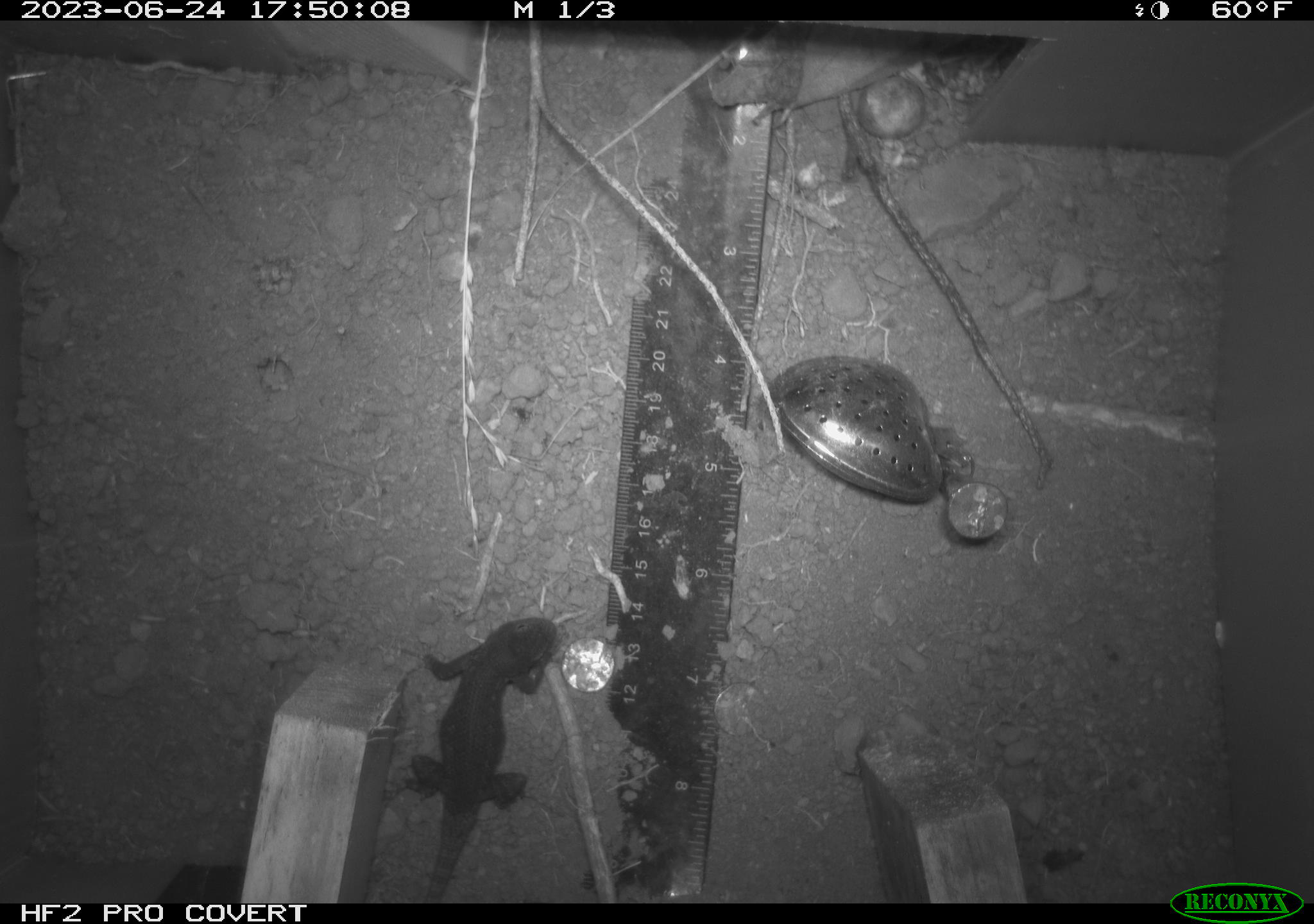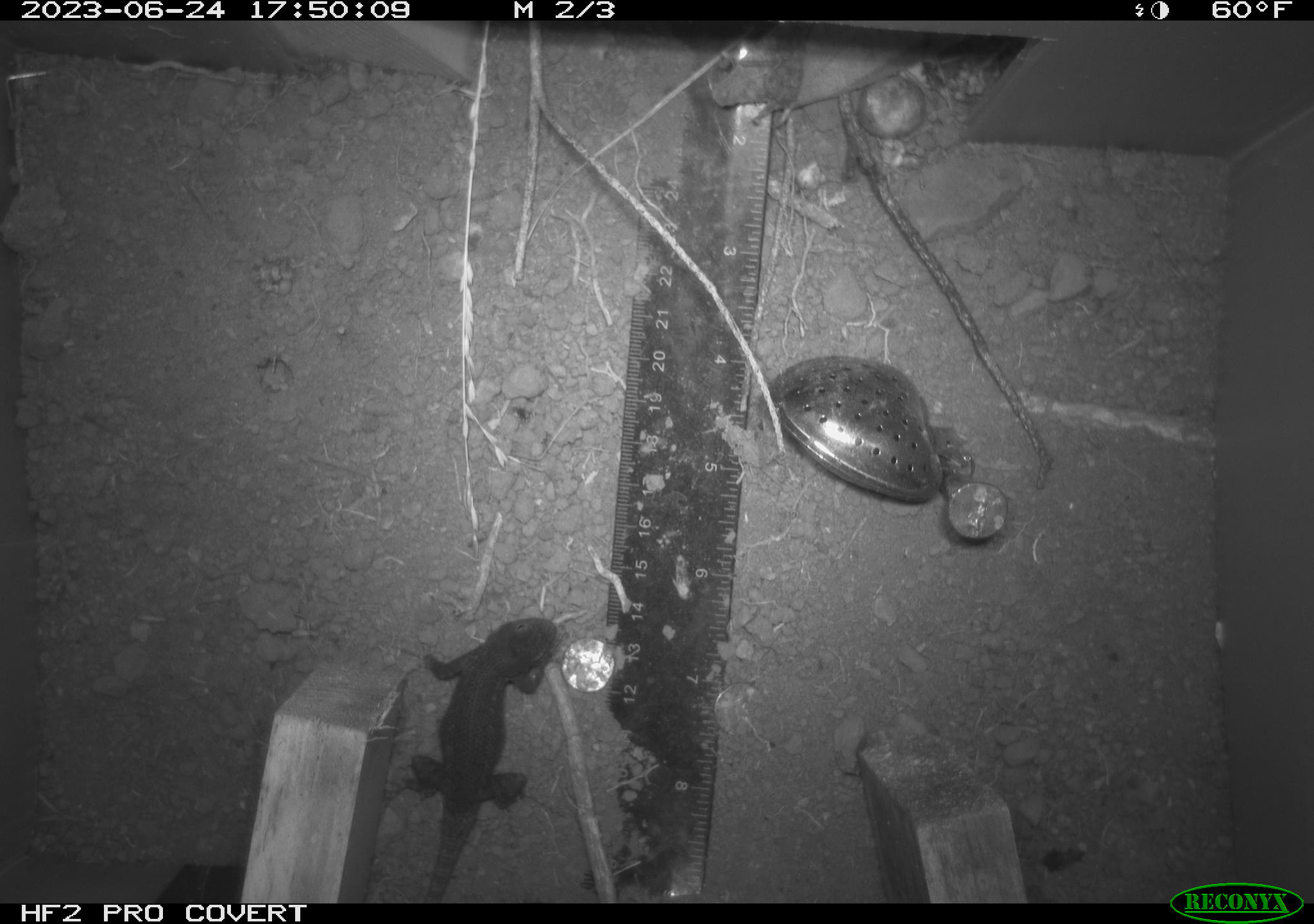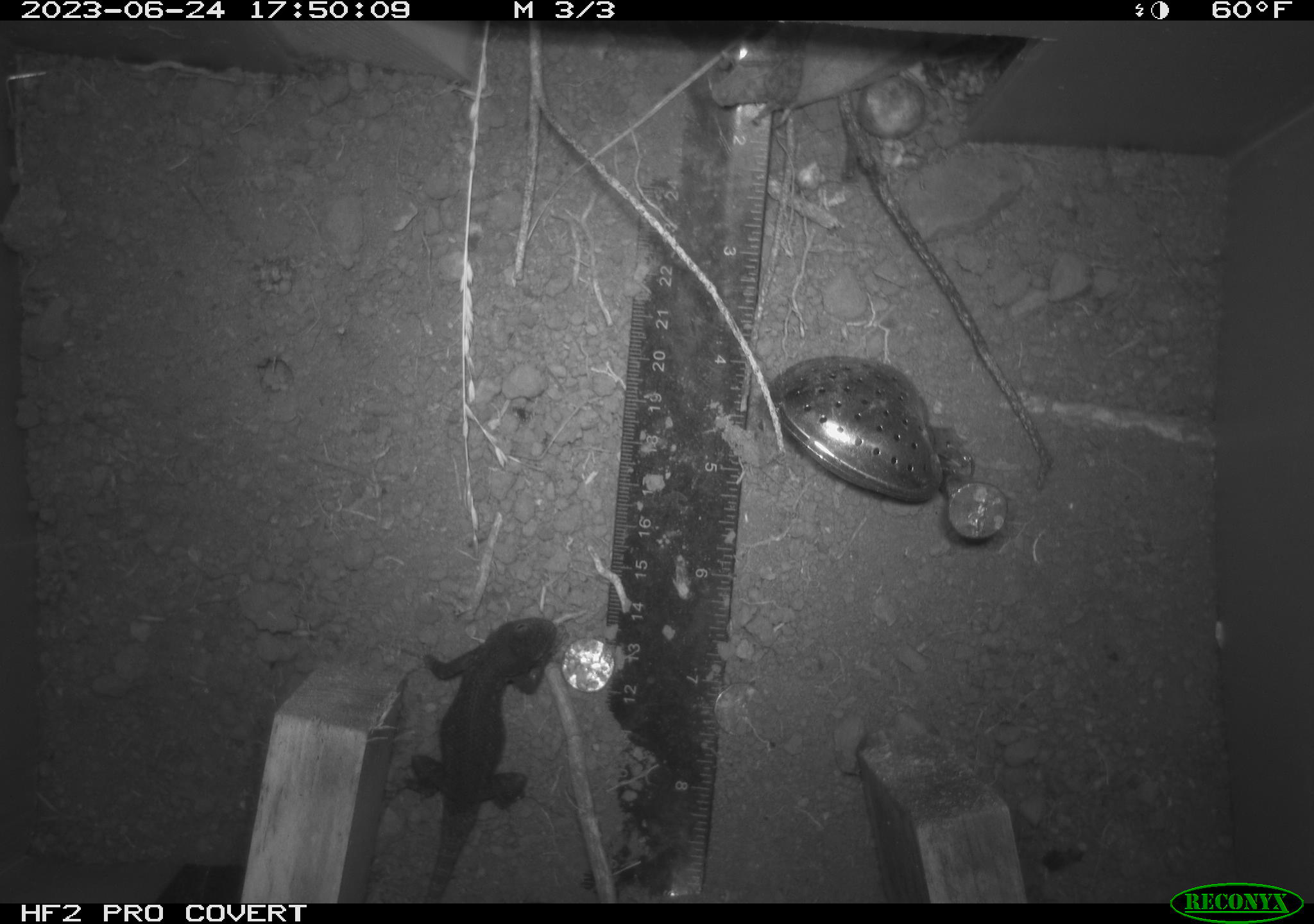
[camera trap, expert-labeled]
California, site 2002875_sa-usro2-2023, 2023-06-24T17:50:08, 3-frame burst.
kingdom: Animalia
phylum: Chordata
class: Reptilia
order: Squamata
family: Phrynosomatidae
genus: Sceloporus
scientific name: Sceloporus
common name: spiny lizards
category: sceloporus species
Sceloporus species (spiny lizards) (Sceloporus).